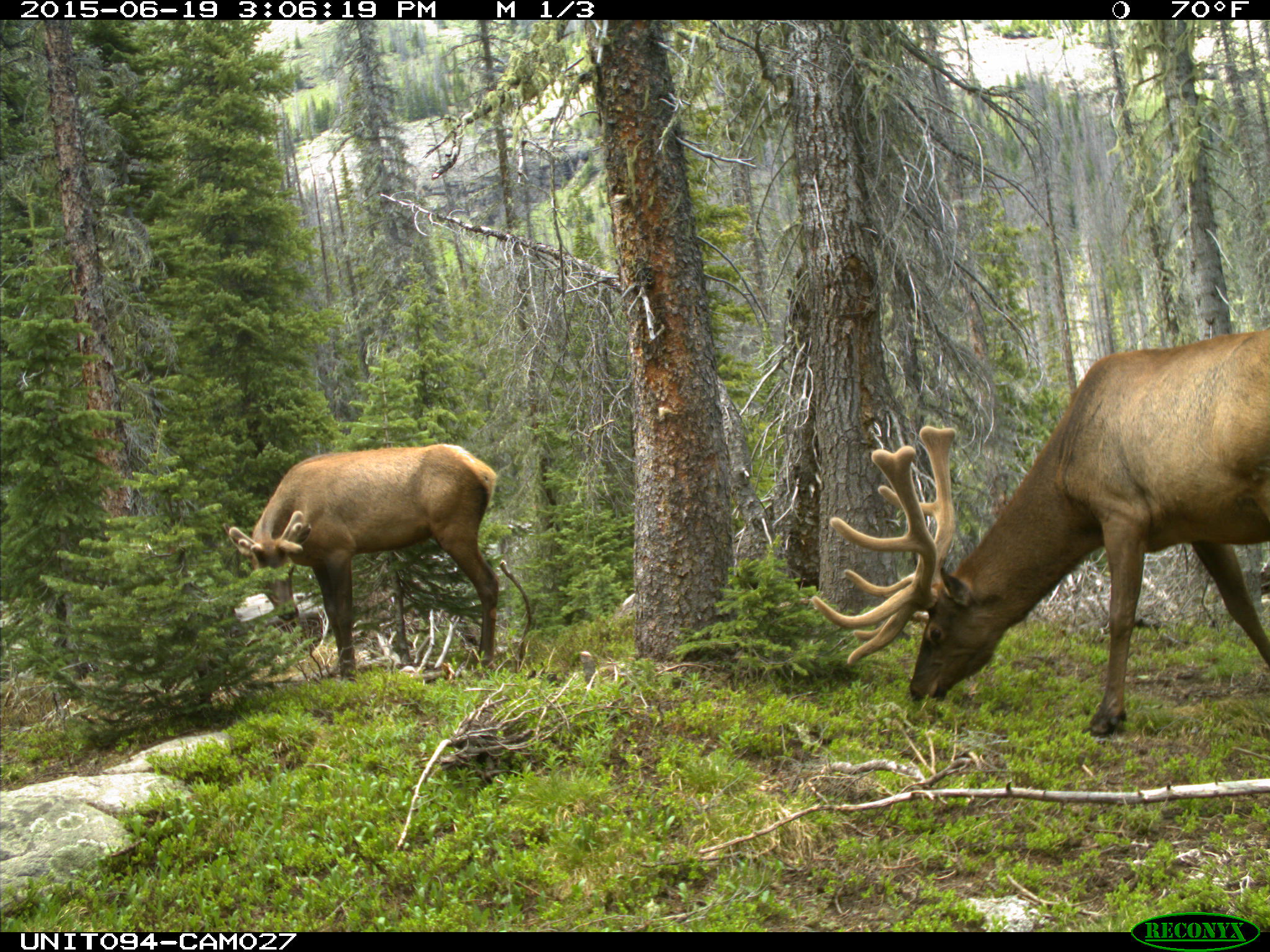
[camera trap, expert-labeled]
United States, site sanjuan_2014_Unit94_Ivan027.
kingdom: Animalia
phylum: Chordata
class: Mammalia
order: Artiodactyla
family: Cervidae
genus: Cervus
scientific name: Cervus elaphus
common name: red deer